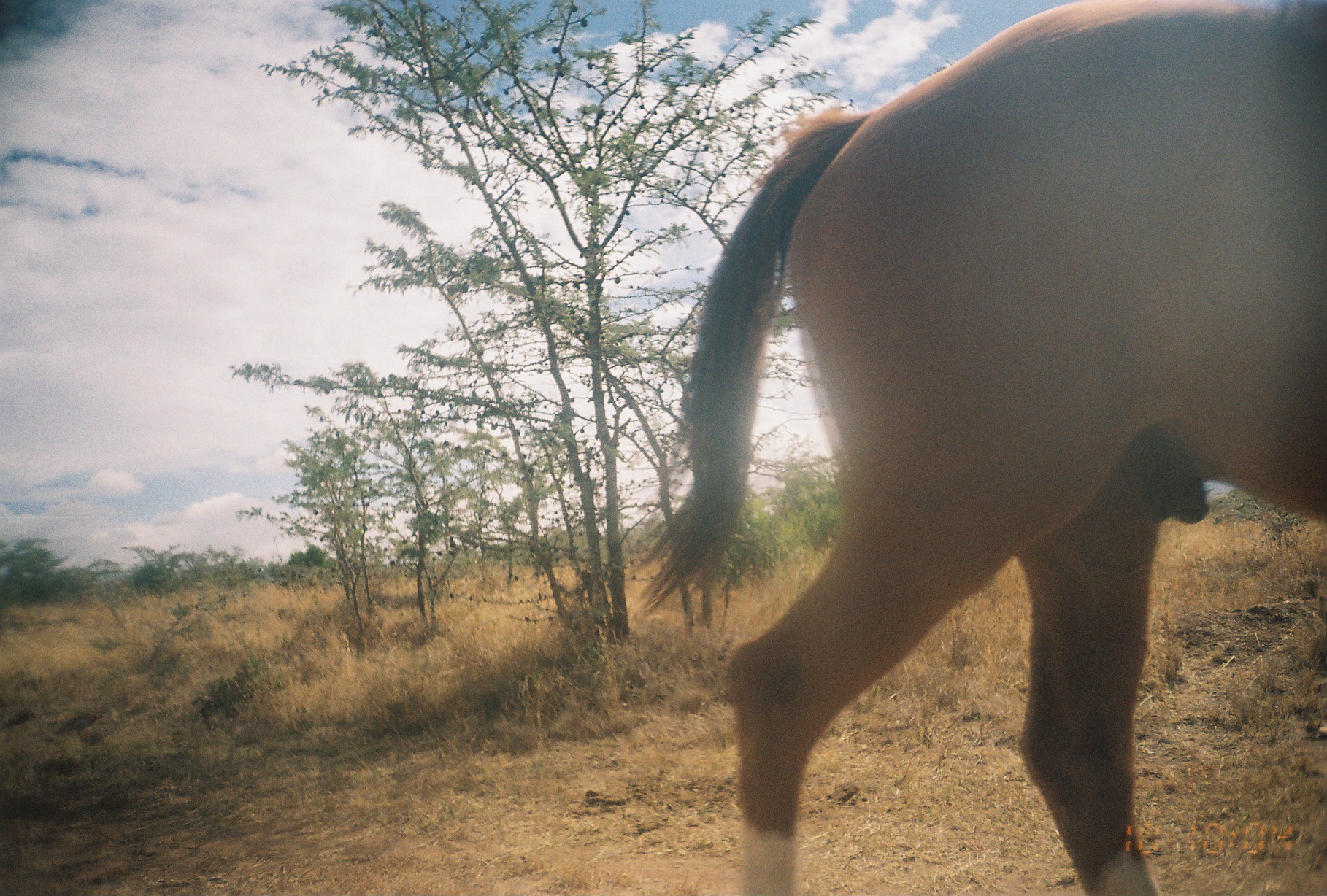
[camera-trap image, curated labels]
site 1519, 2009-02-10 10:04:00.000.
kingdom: Animalia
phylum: Chordata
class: Mammalia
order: Perissodactyla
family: Equidae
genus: Equus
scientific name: Equus ferus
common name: wild horse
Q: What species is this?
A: Equus ferus (wild horse).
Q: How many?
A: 1.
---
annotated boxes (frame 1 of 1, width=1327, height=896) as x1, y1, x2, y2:
equus ferus: 630, 1, 1326, 895